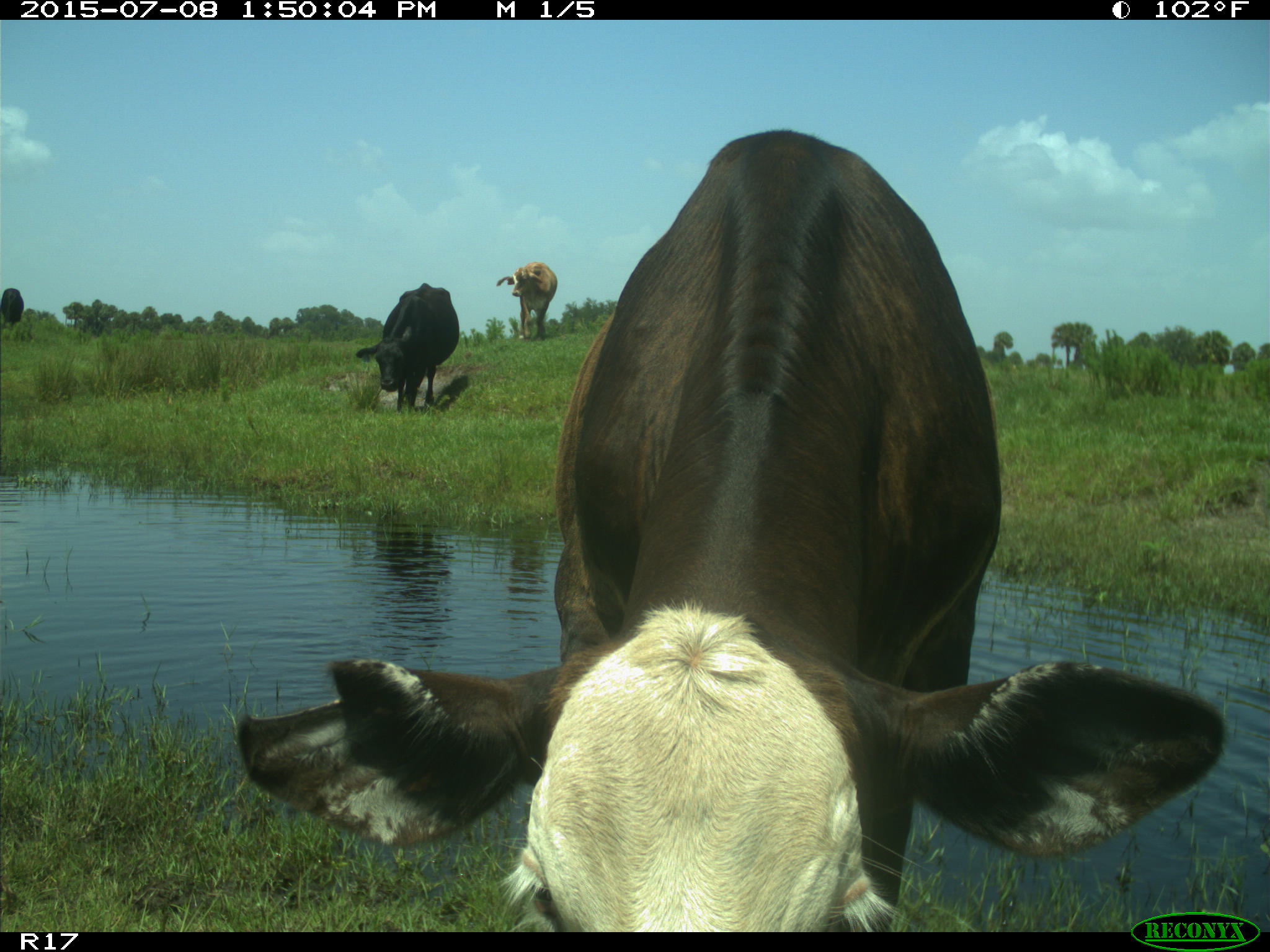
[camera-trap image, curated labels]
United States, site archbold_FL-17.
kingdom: Animalia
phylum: Chordata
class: Mammalia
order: Artiodactyla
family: Bovidae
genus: Bos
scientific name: Bos taurus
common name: domestic cow